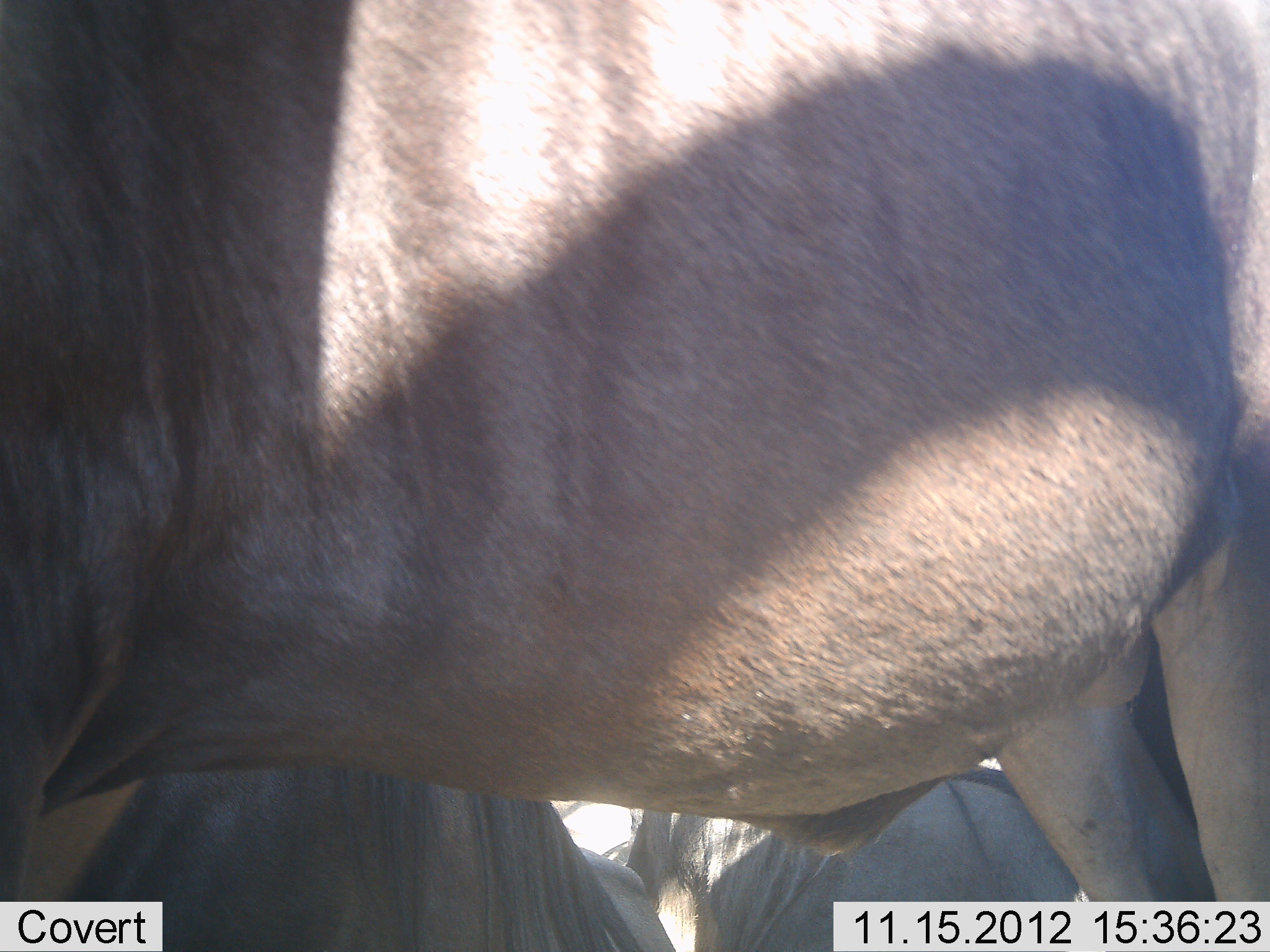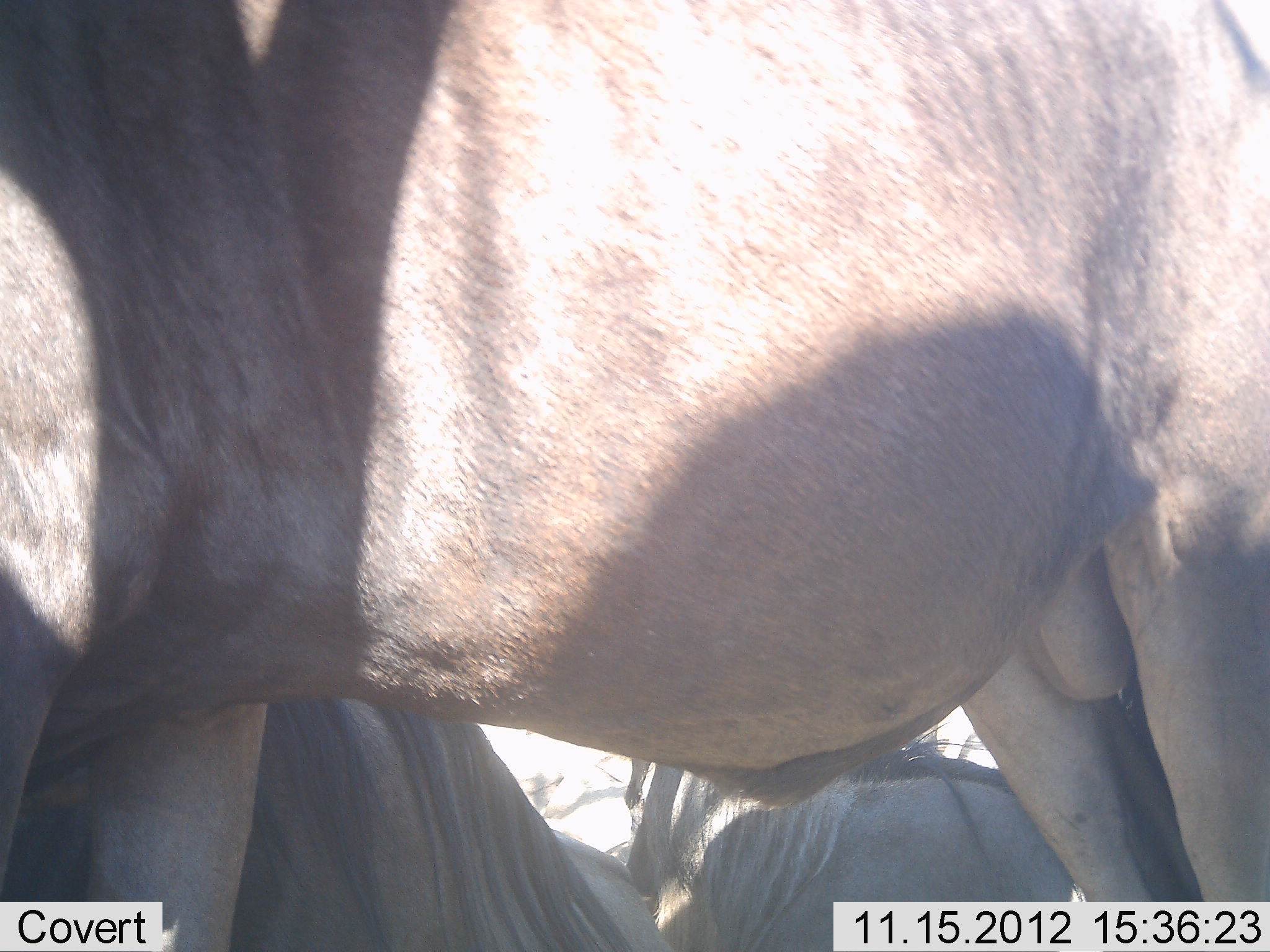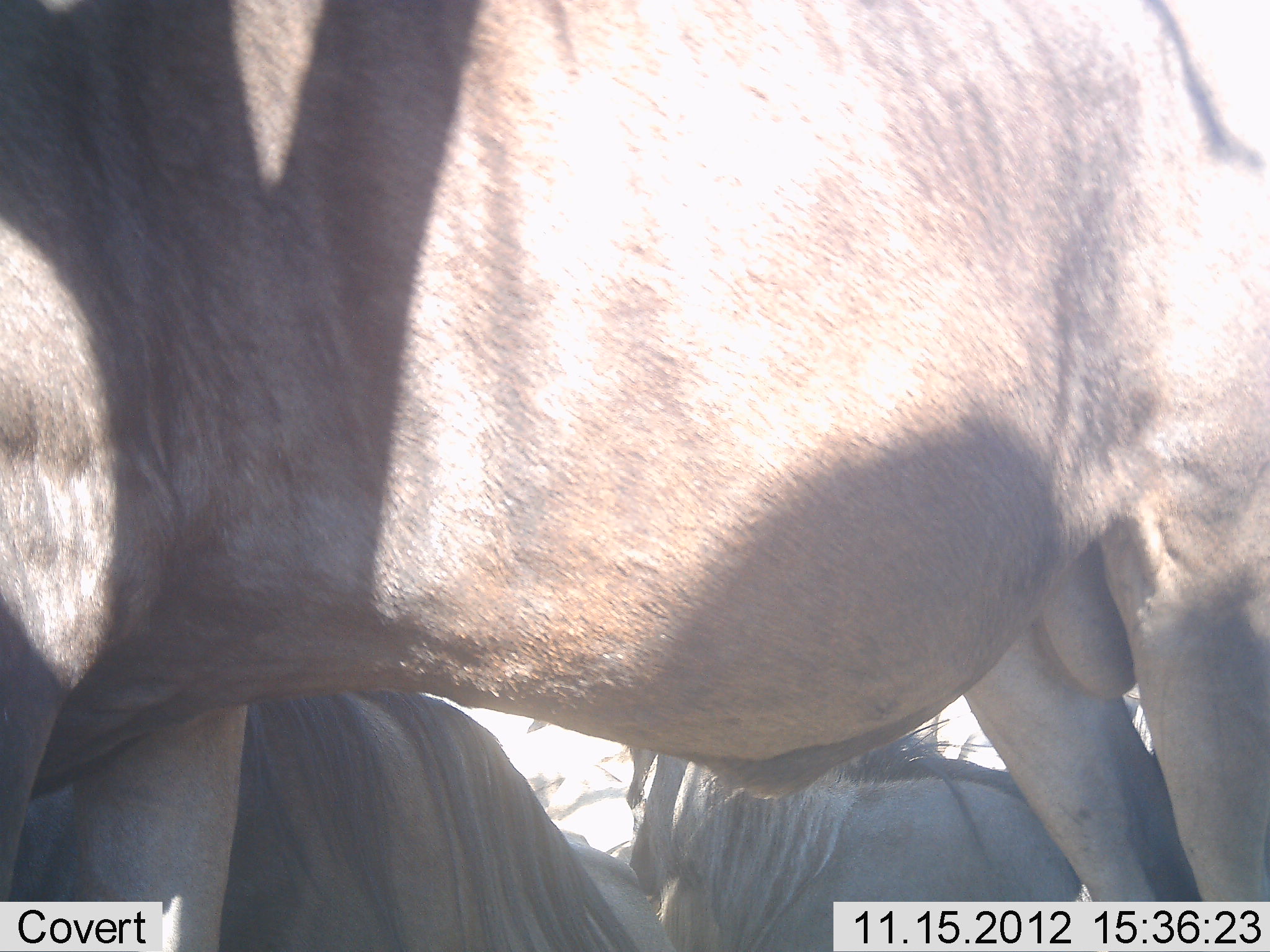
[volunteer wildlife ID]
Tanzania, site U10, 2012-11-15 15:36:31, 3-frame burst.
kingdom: Animalia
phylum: Chordata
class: Mammalia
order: Artiodactyla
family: Bovidae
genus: Connochaetes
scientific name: Connochaetes taurinus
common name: blue wildebeest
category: wildebeest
Wildebeest (blue wildebeest) (Connochaetes taurinus), count 3. Behavior (volunteer vote fractions): standing 100%, resting 90%, moving 0%, interacting 0%. Young present (vote fraction): 0%. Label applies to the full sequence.